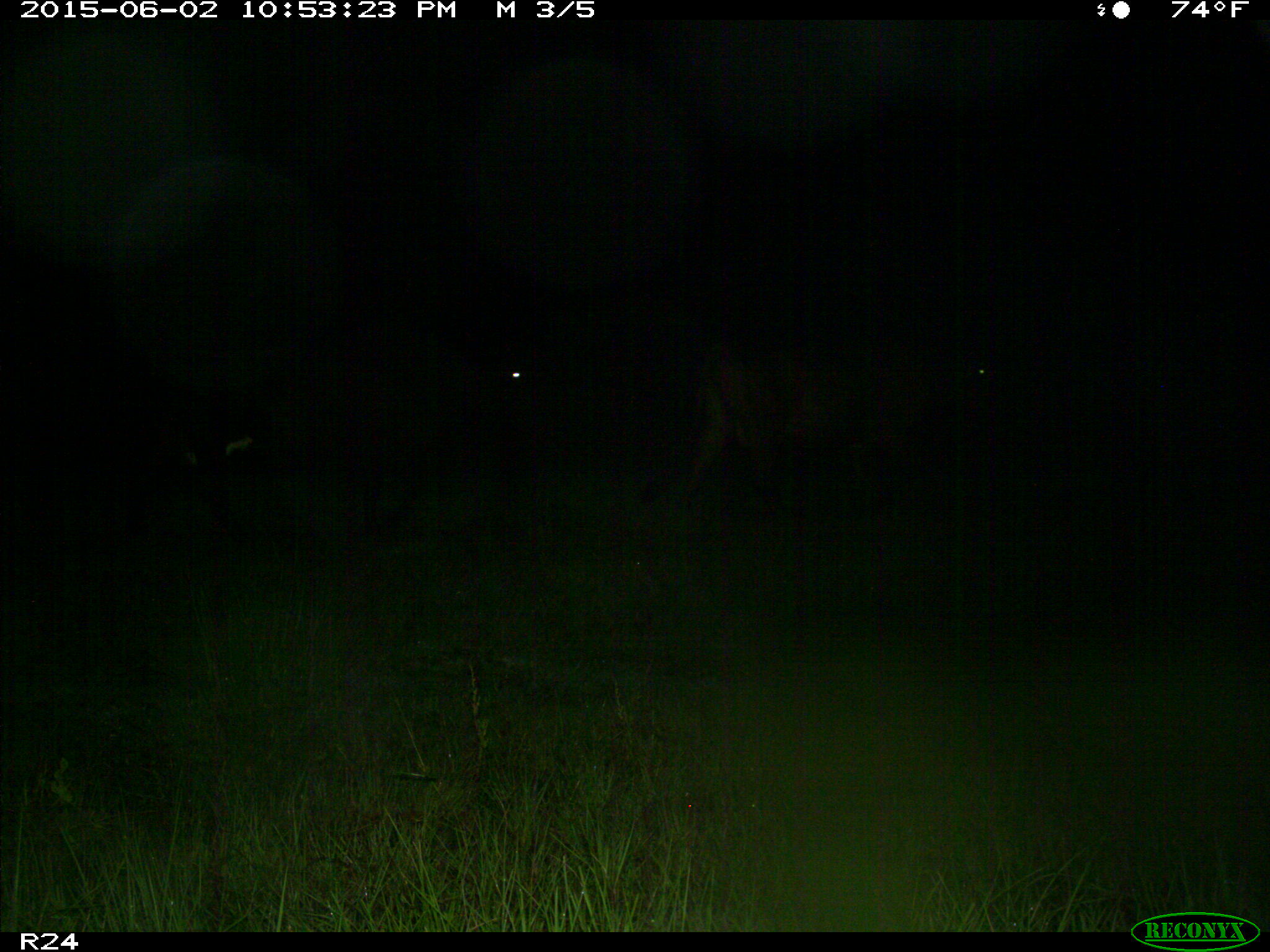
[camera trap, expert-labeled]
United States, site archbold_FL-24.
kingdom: Animalia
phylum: Chordata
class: Mammalia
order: Artiodactyla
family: Bovidae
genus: Bos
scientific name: Bos taurus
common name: domestic cow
Bos taurus (domestic cow).